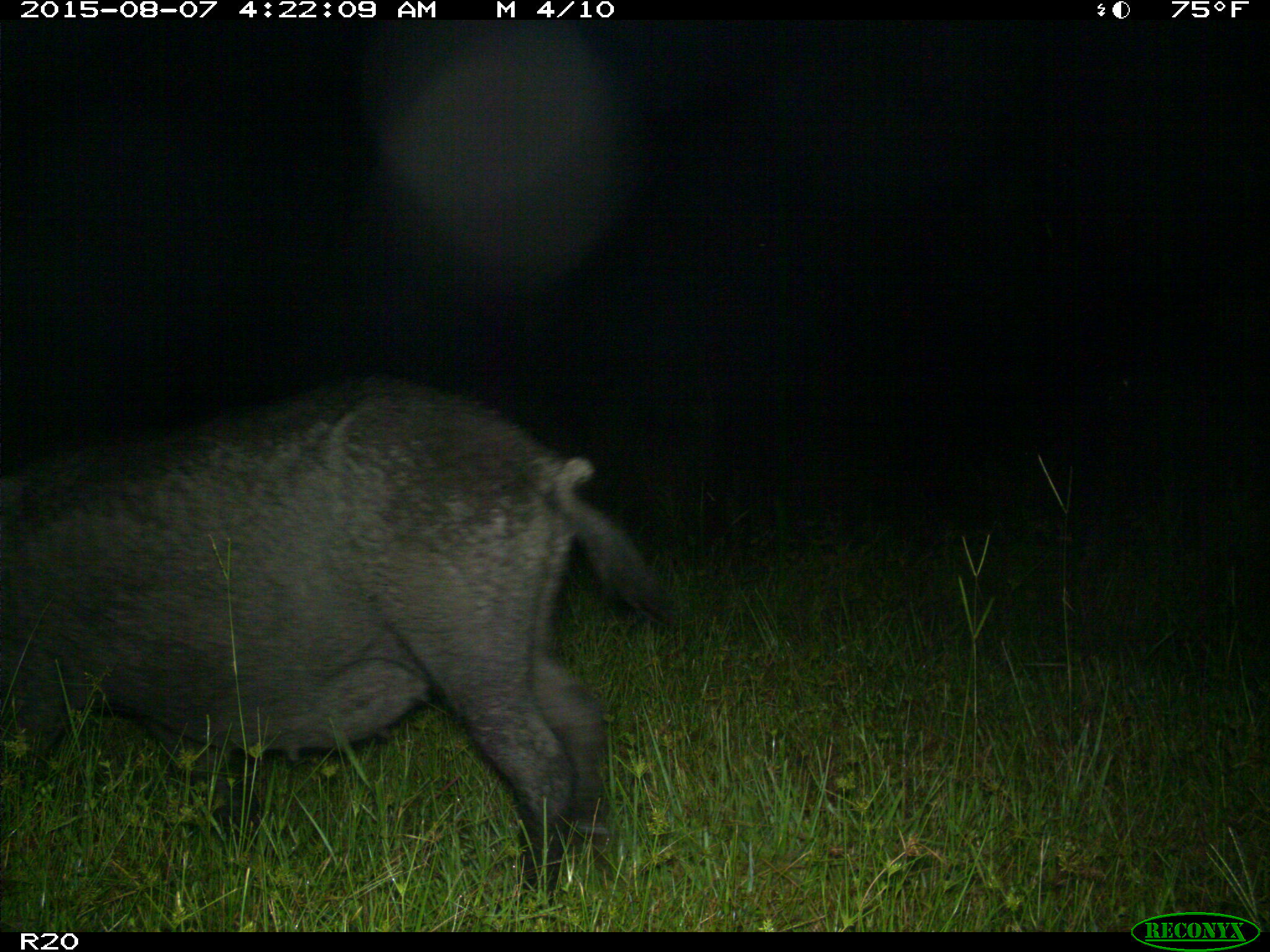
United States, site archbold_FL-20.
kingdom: Animalia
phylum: Chordata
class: Mammalia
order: Artiodactyla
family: Suidae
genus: Sus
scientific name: Sus scrofa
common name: wild boar